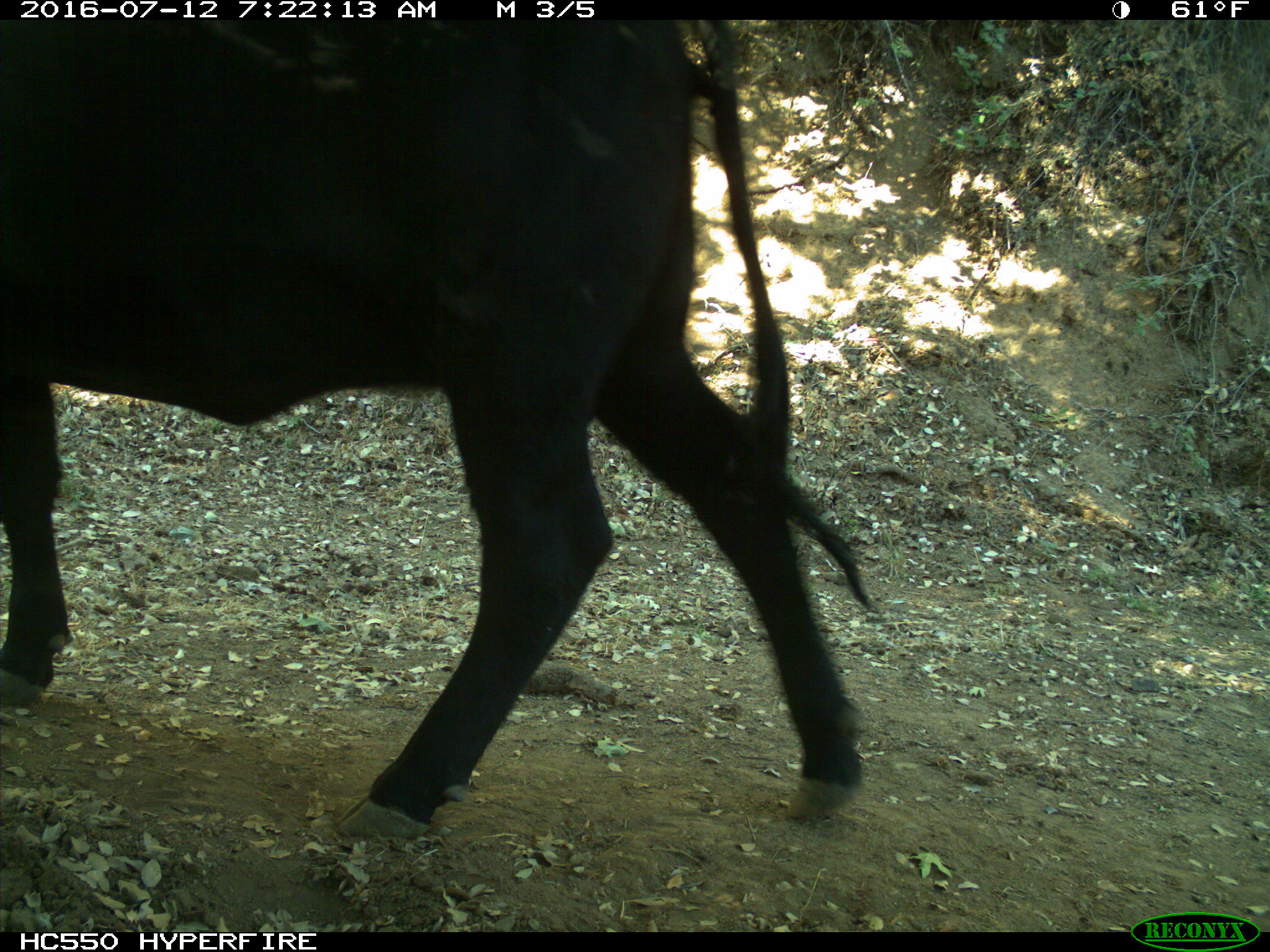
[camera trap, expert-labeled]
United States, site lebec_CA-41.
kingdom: Animalia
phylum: Chordata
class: Mammalia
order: Artiodactyla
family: Bovidae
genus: Bos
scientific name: Bos taurus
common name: domestic cow